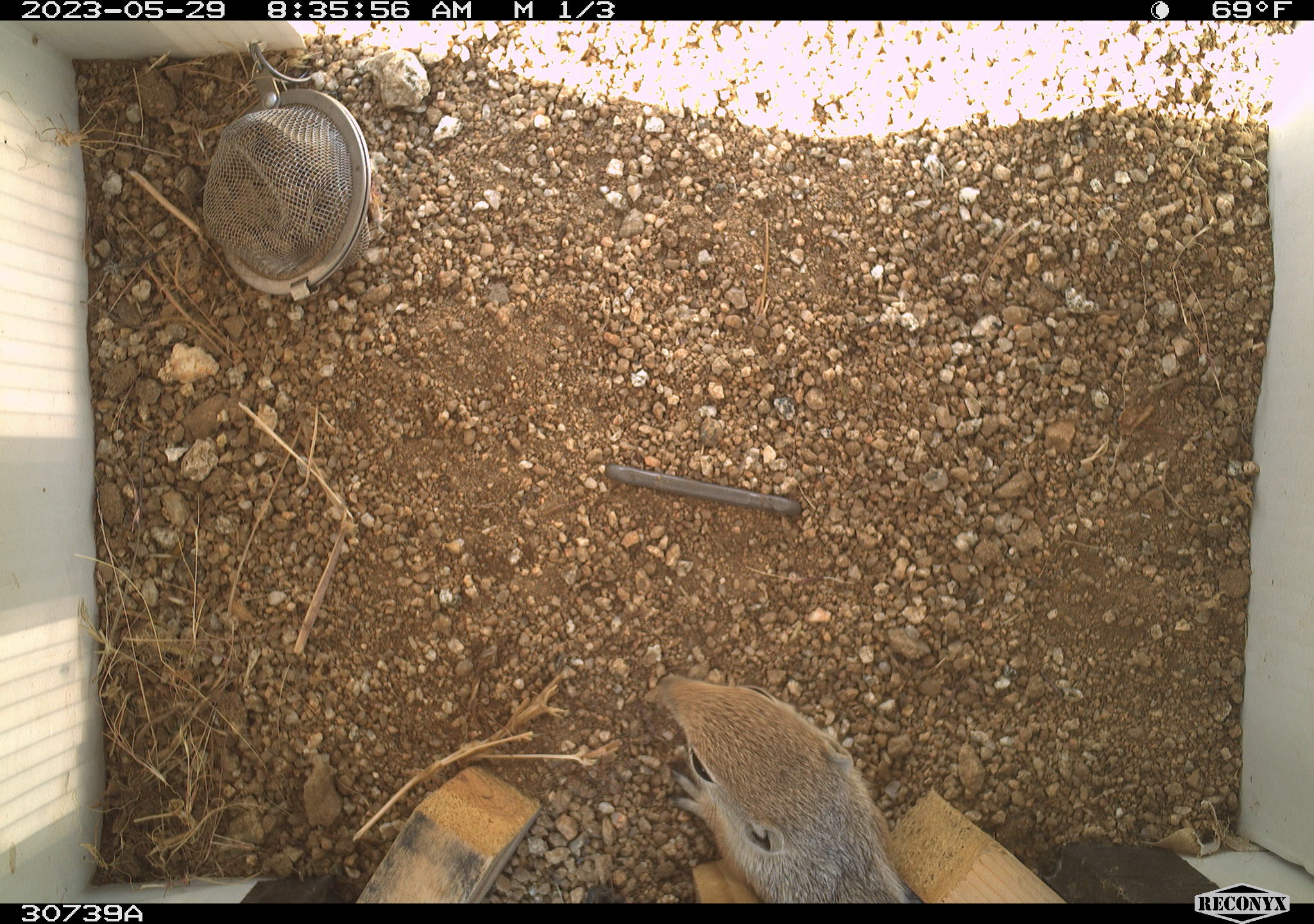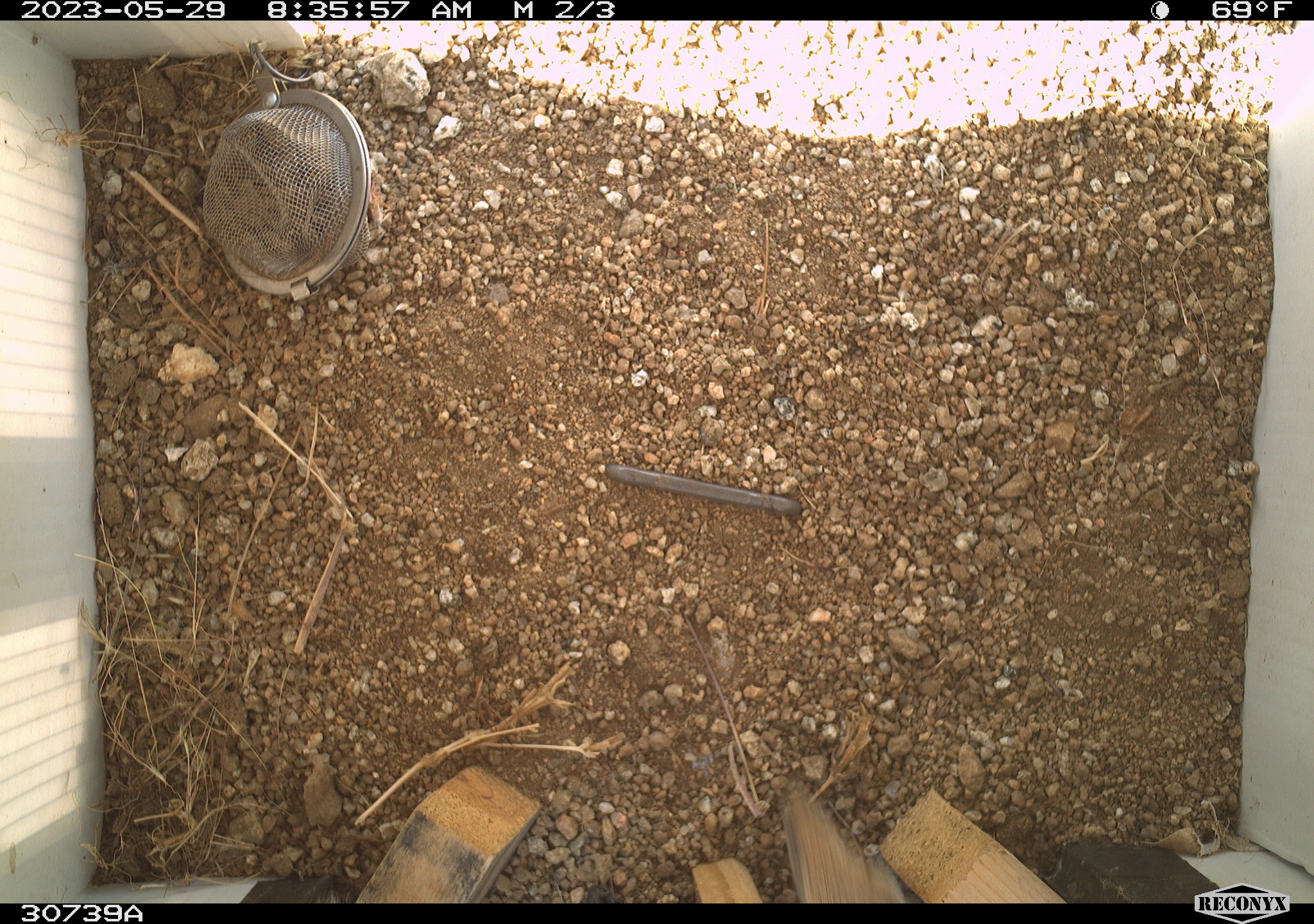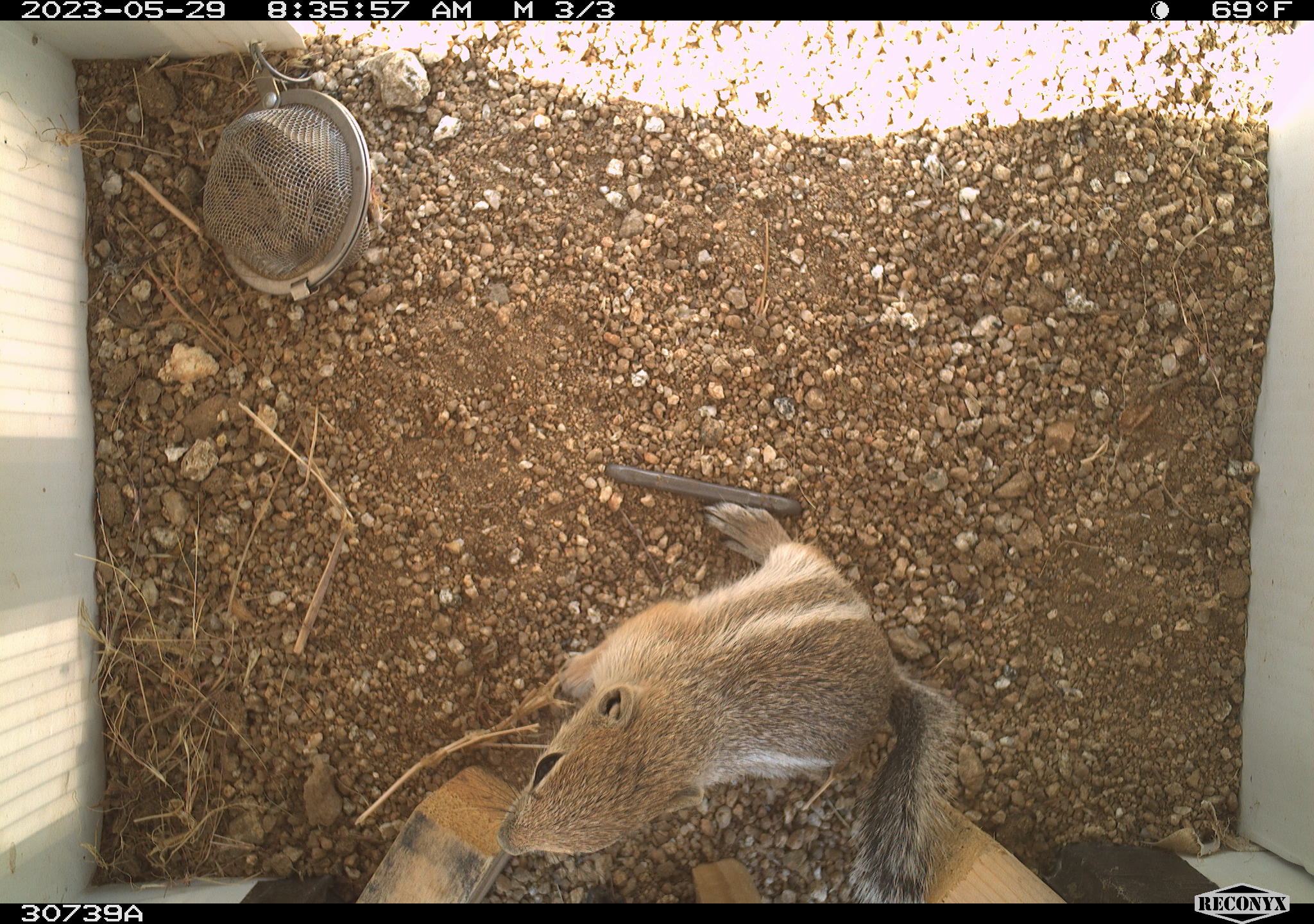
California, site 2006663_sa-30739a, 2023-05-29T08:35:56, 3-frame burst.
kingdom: Animalia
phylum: Chordata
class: Mammalia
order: Rodentia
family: Sciuridae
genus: Ammospermophilus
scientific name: Ammospermophilus leucurus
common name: white-tailed antelope squirrel